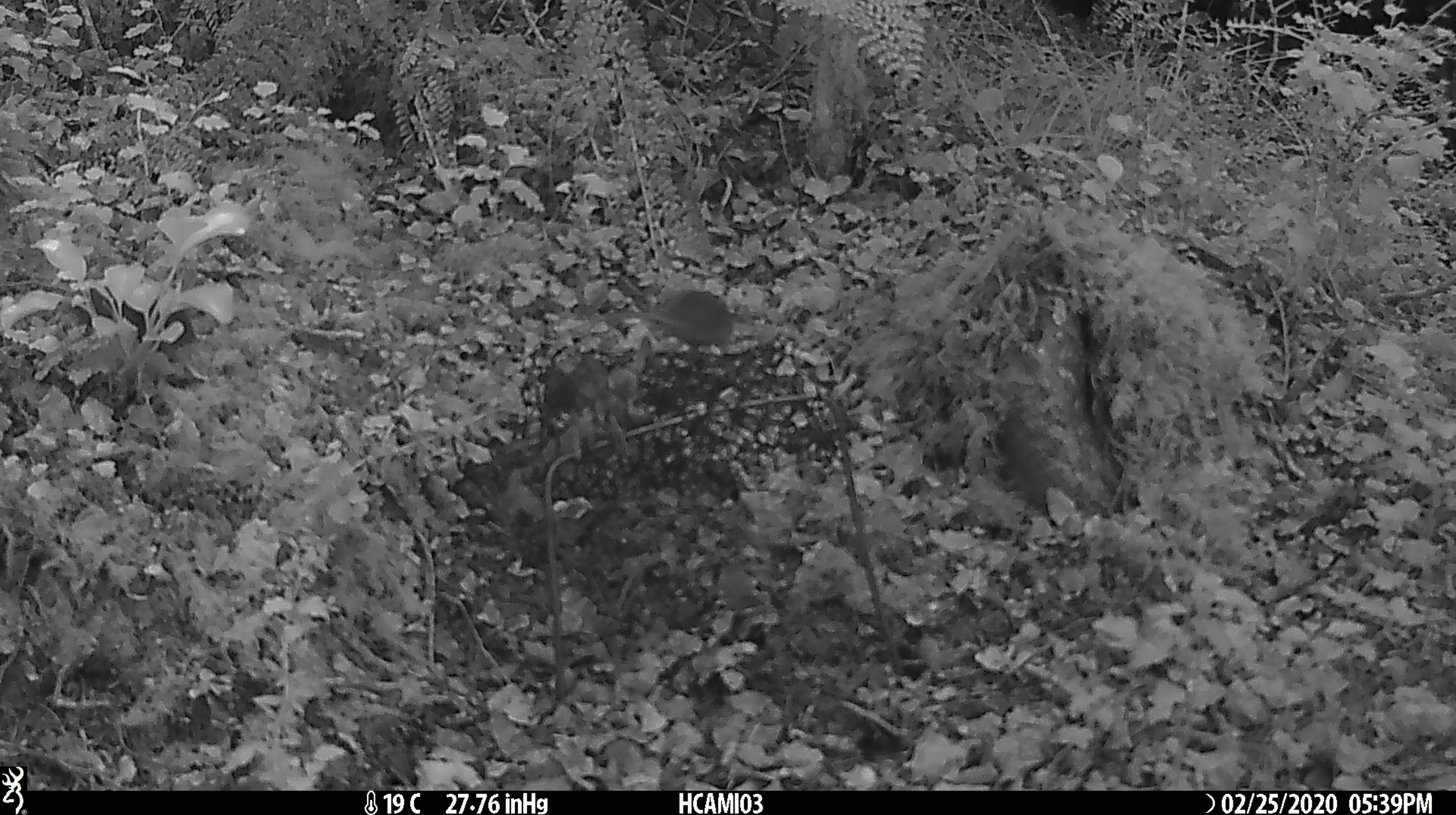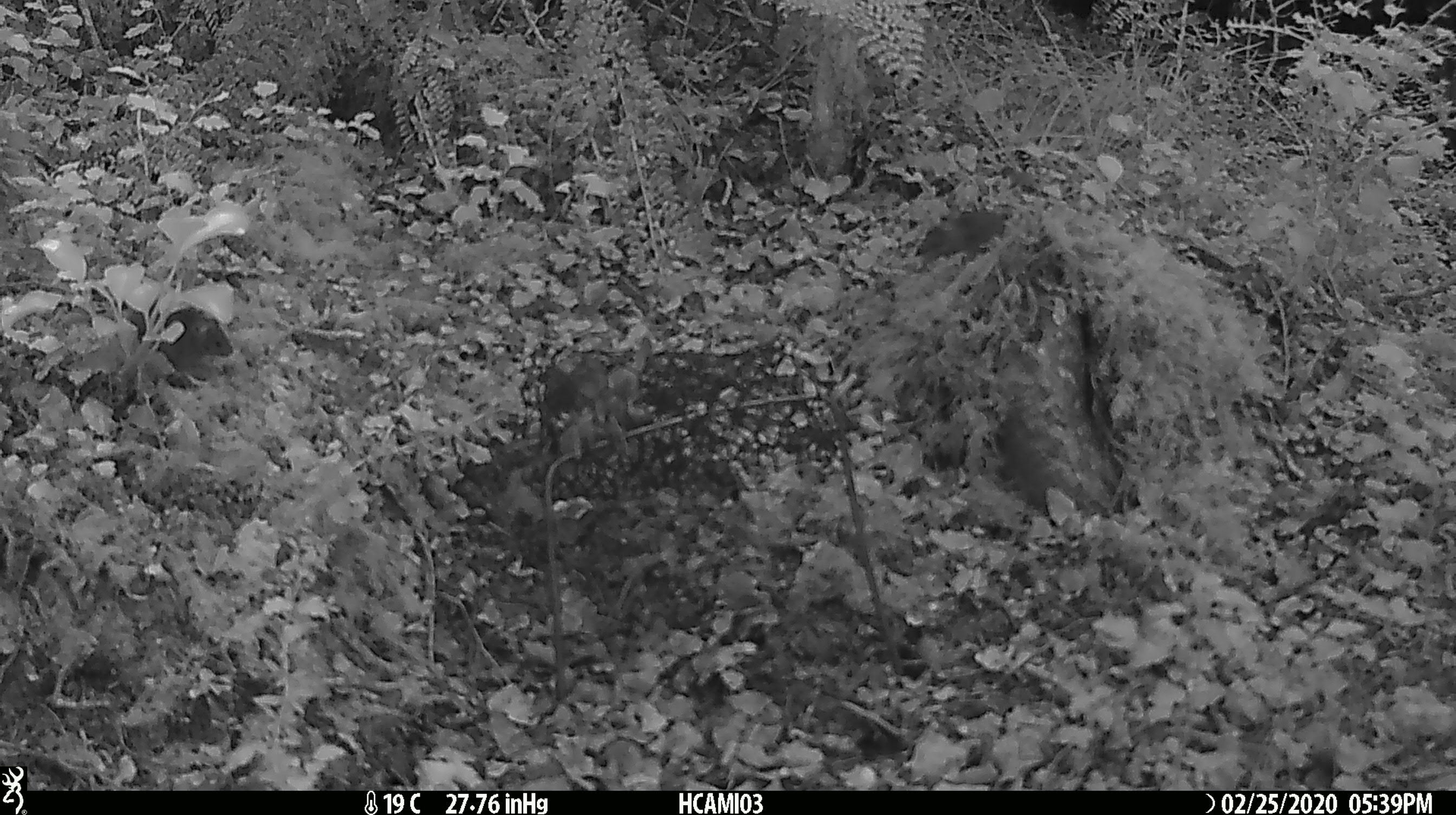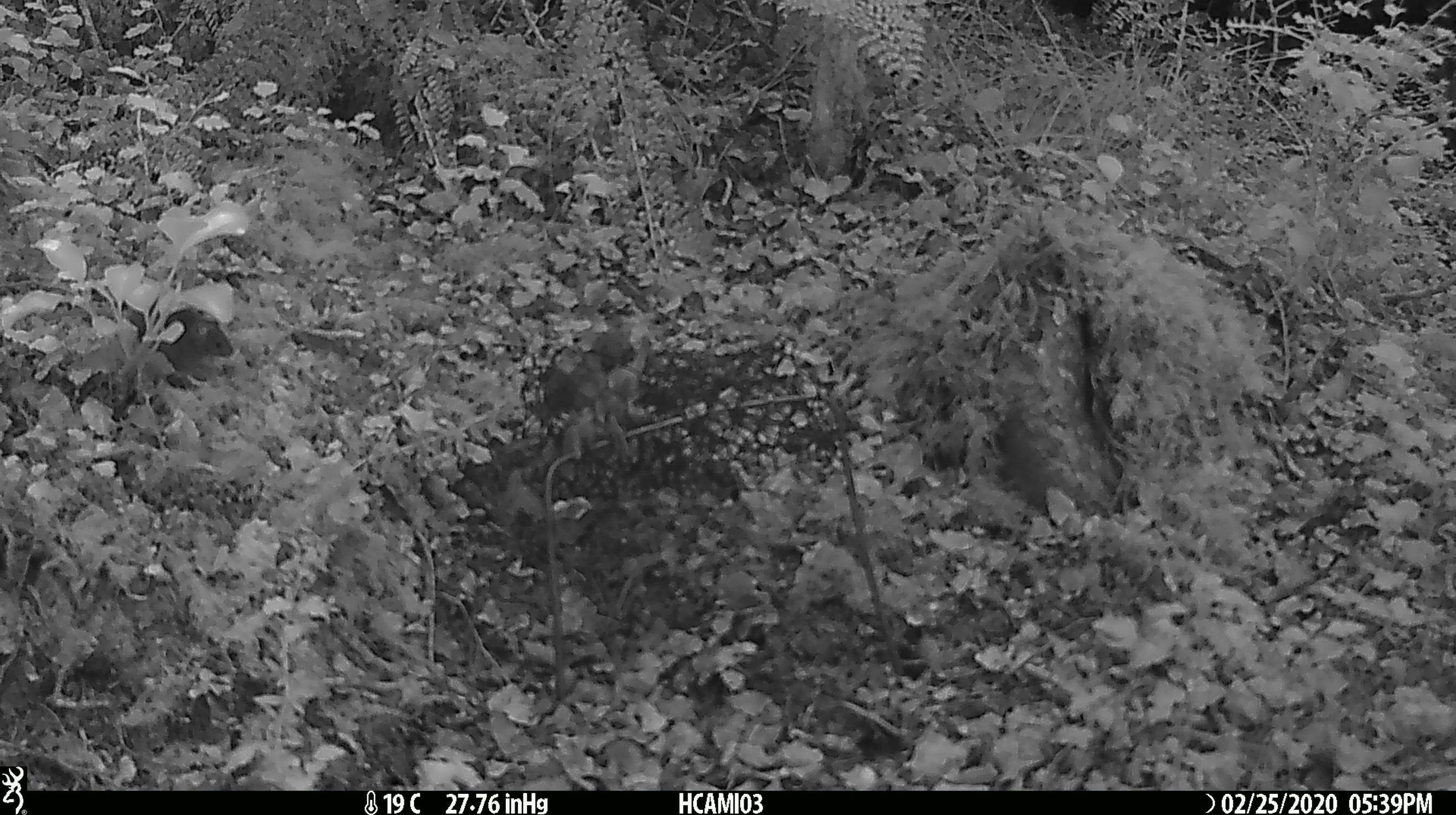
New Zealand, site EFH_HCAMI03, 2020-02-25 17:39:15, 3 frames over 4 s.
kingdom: Animalia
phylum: Chordata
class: Mammalia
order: Rodentia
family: Muridae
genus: Mus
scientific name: Mus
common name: mouse